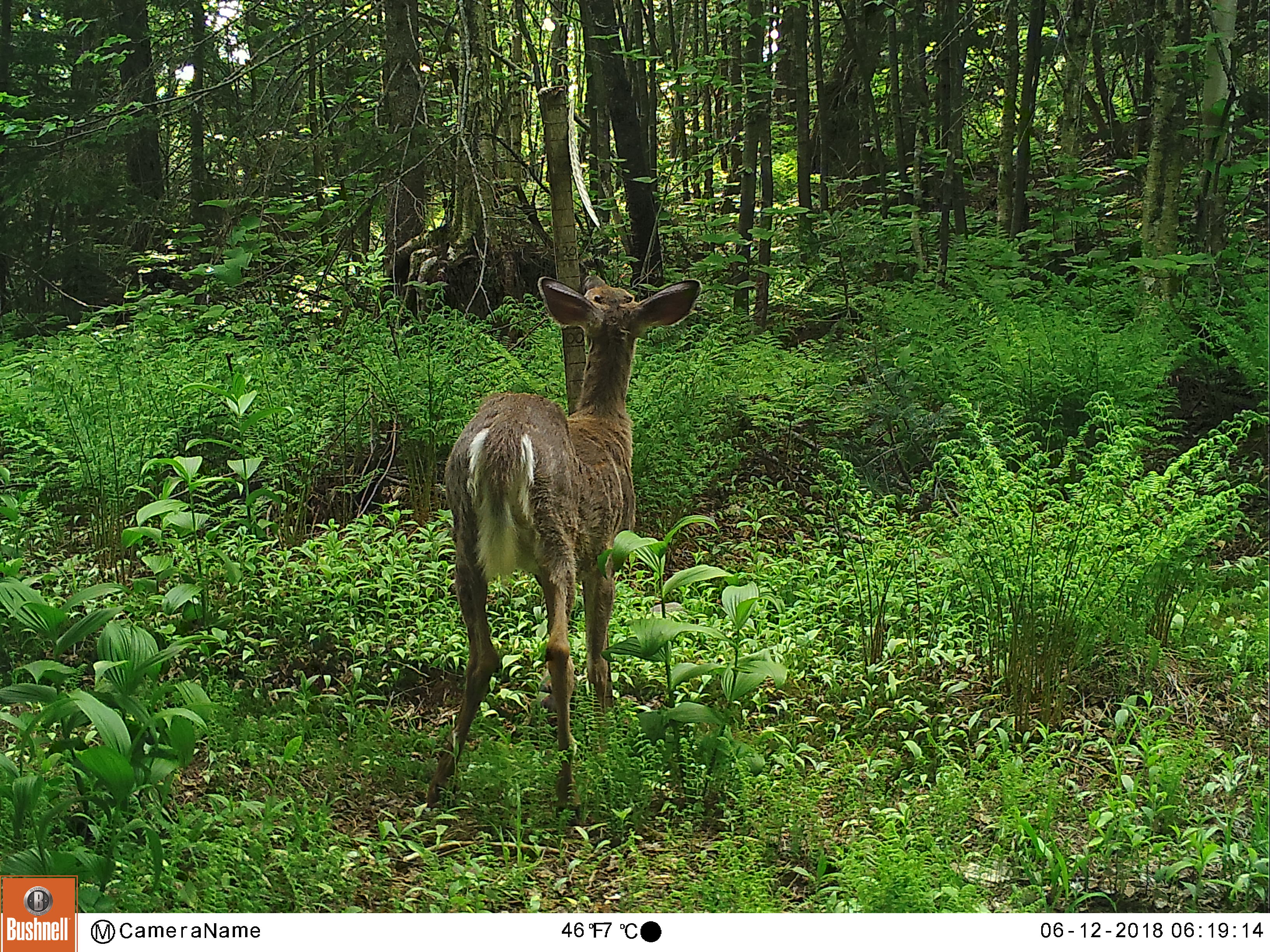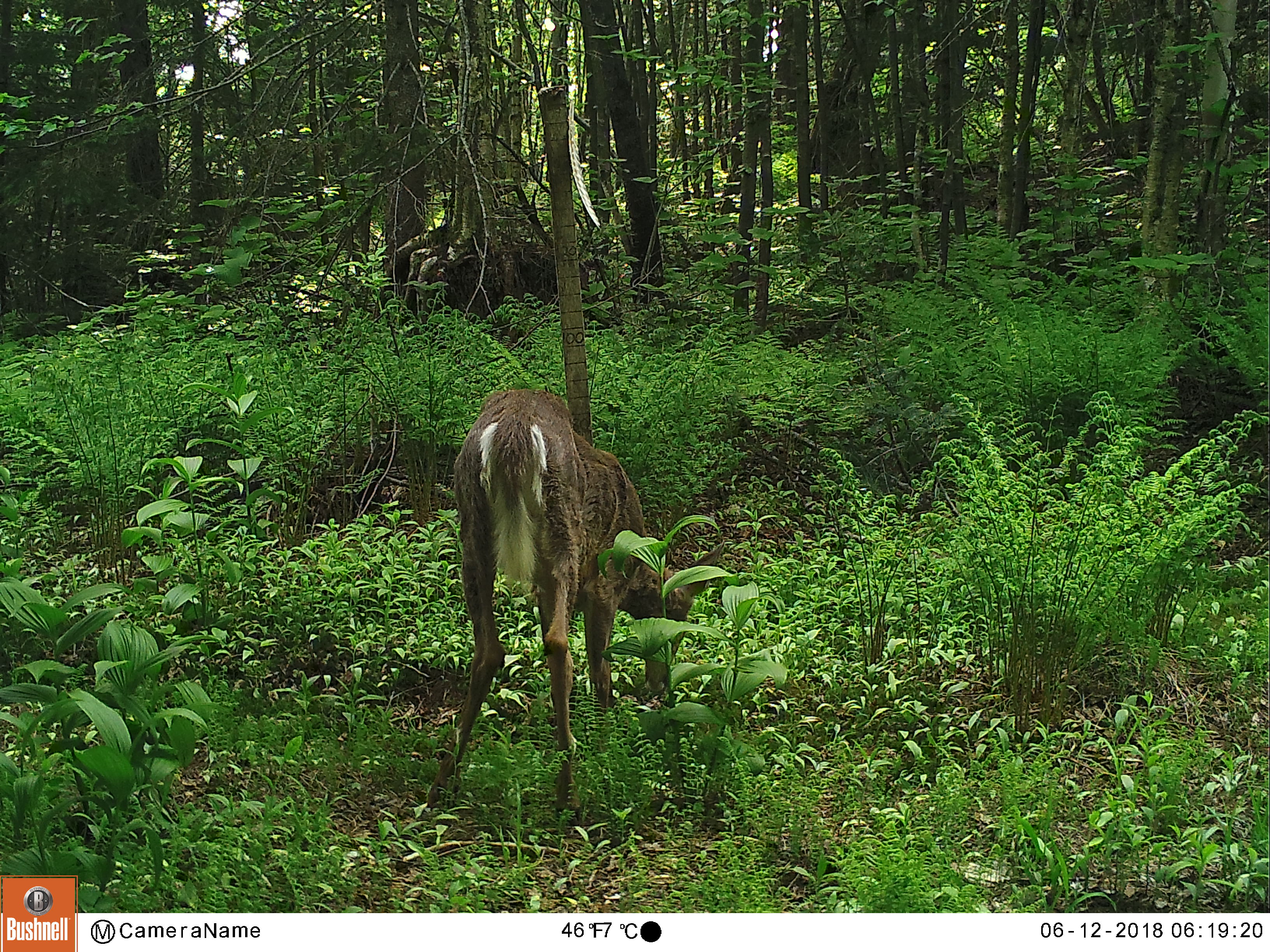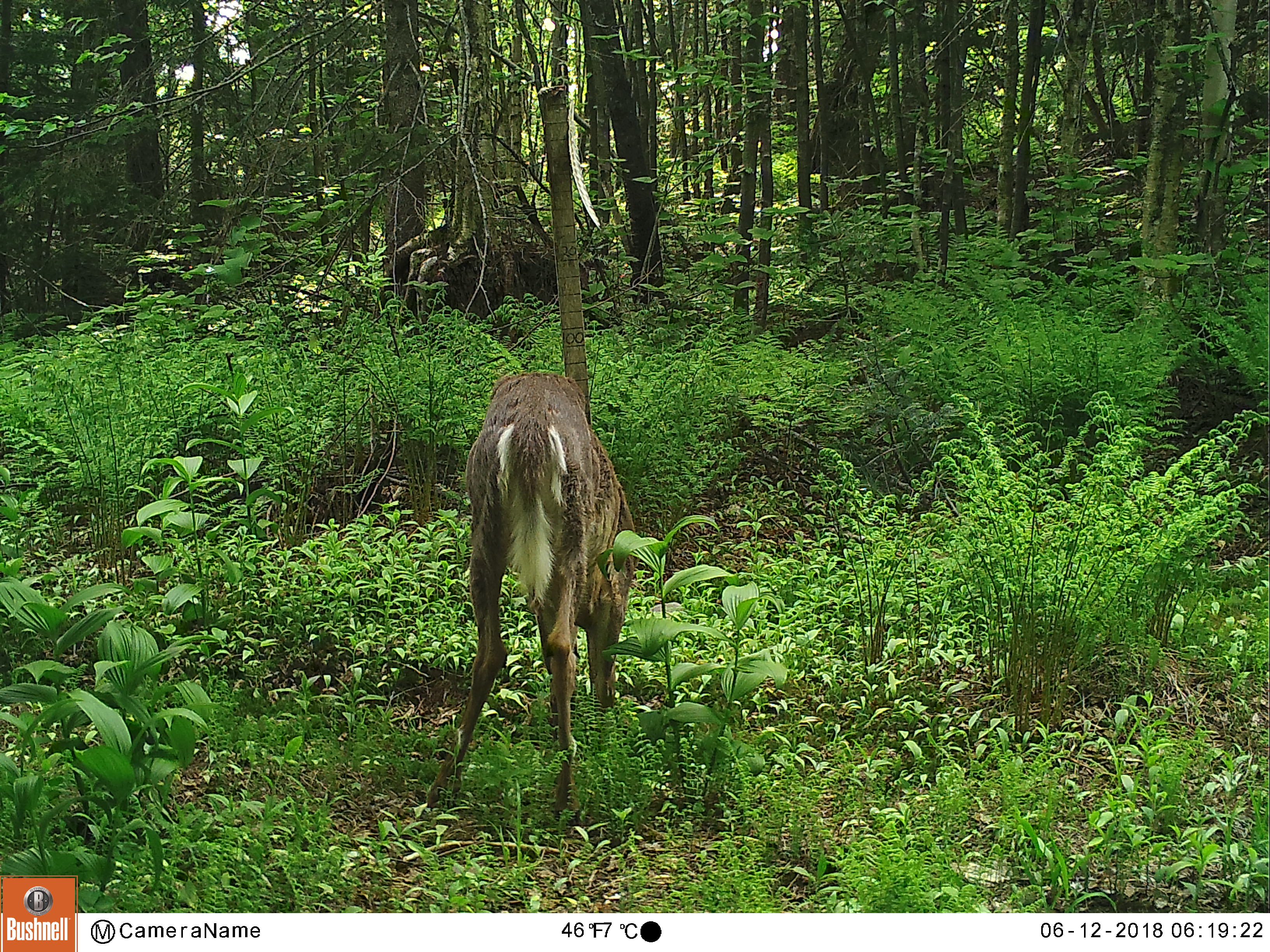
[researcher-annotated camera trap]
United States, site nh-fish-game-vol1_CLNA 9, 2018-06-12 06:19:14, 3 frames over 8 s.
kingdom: Animalia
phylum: Chordata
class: Mammalia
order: Artiodactyla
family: Cervidae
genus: Odocoileus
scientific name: Odocoileus virginianus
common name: white-tailed deer